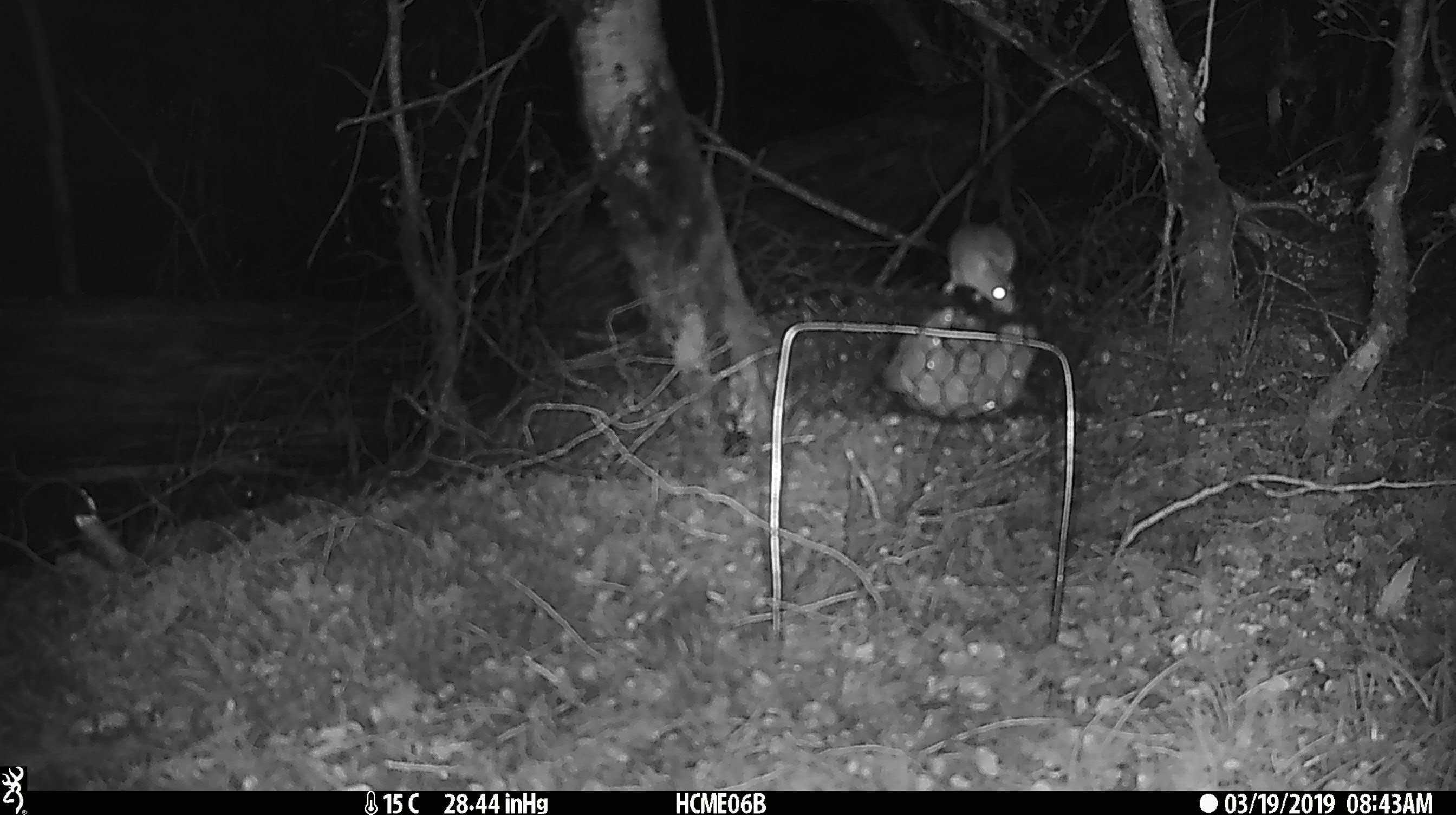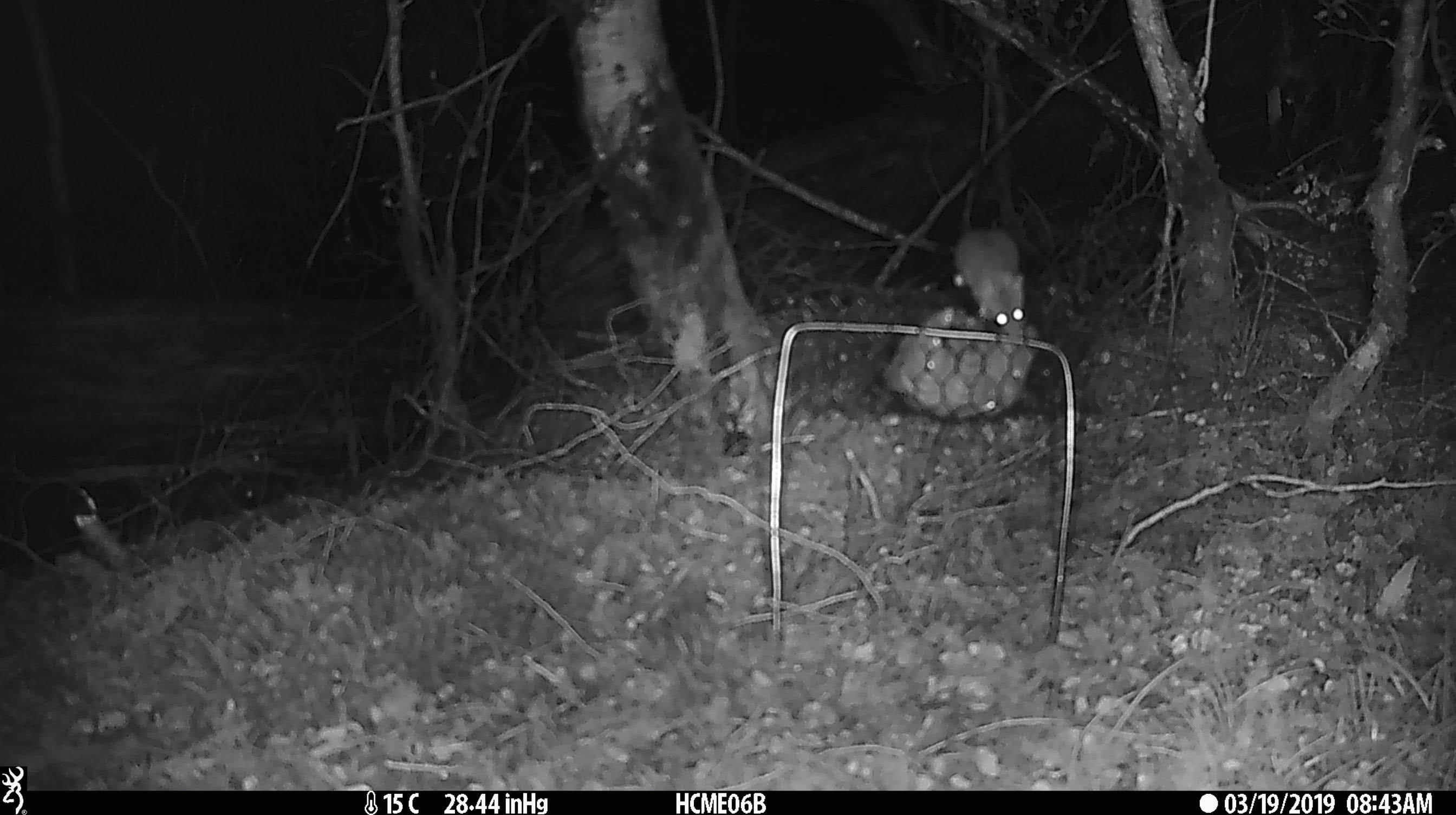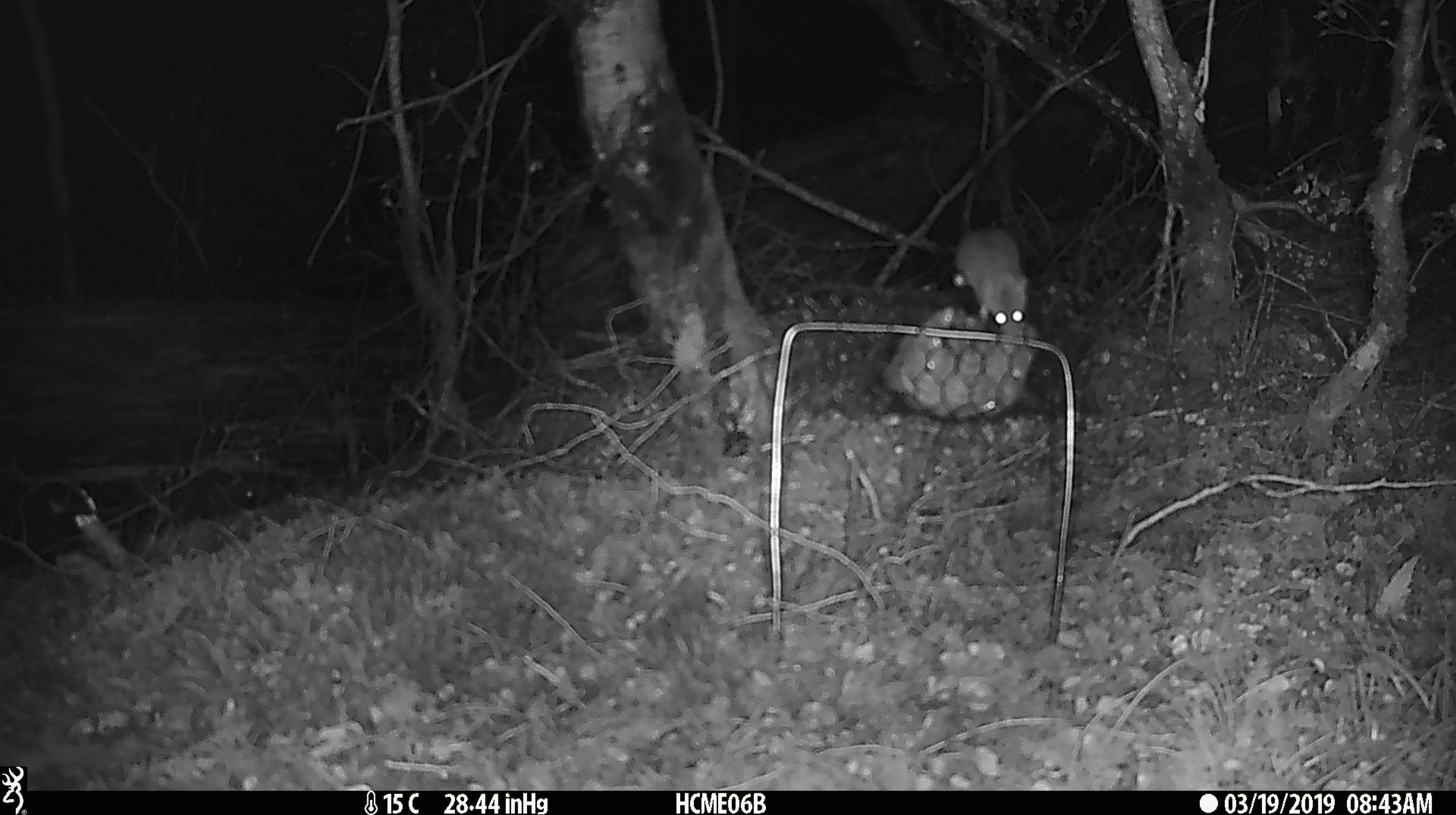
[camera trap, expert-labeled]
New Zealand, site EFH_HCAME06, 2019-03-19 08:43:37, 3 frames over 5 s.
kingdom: Animalia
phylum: Chordata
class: Mammalia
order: Rodentia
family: Muridae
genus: Mus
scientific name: Mus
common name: mouse